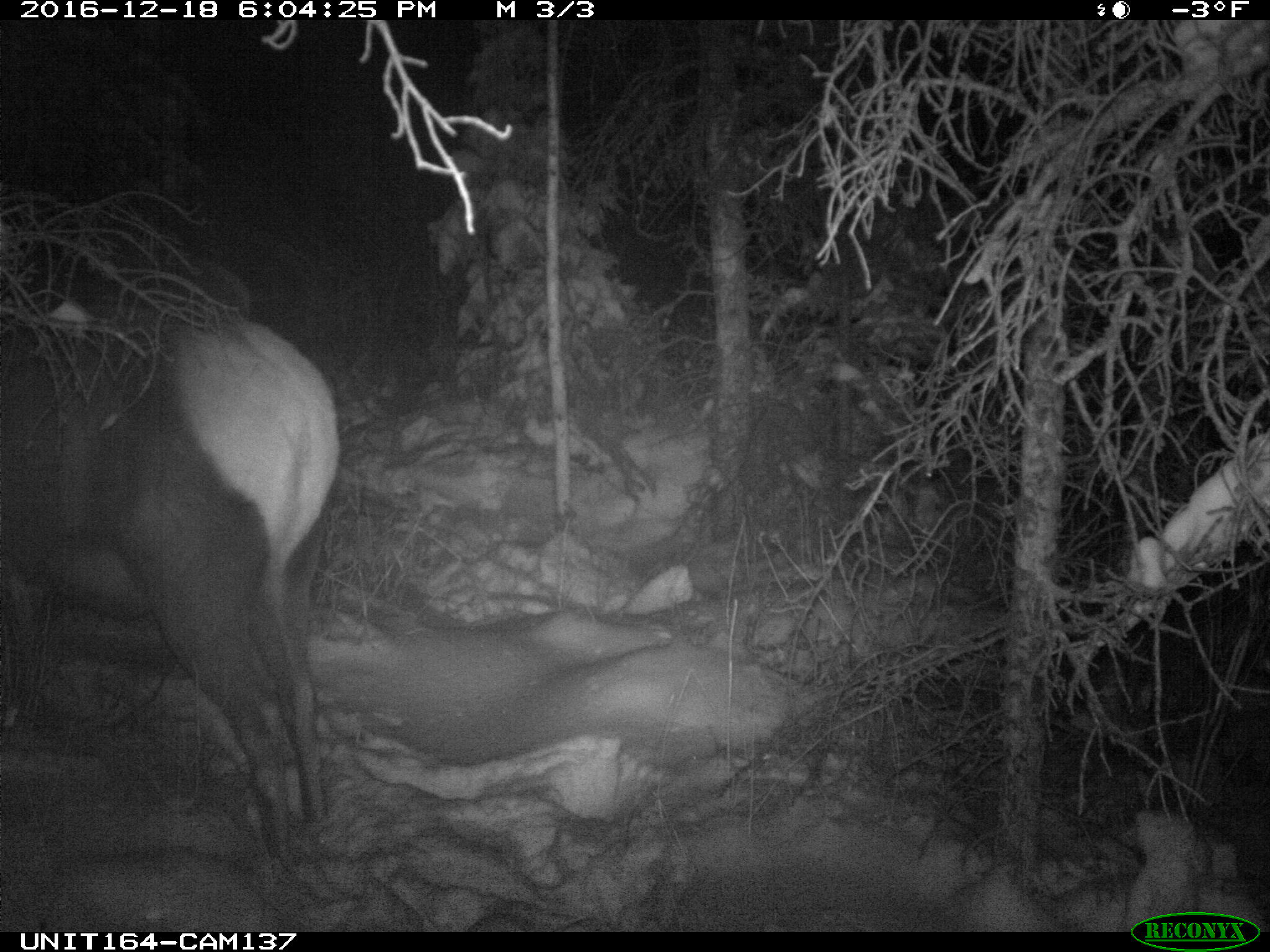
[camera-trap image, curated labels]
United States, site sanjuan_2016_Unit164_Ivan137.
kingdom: Animalia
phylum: Chordata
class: Mammalia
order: Artiodactyla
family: Cervidae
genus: Cervus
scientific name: Cervus elaphus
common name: red deer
Cervus elaphus (red deer).